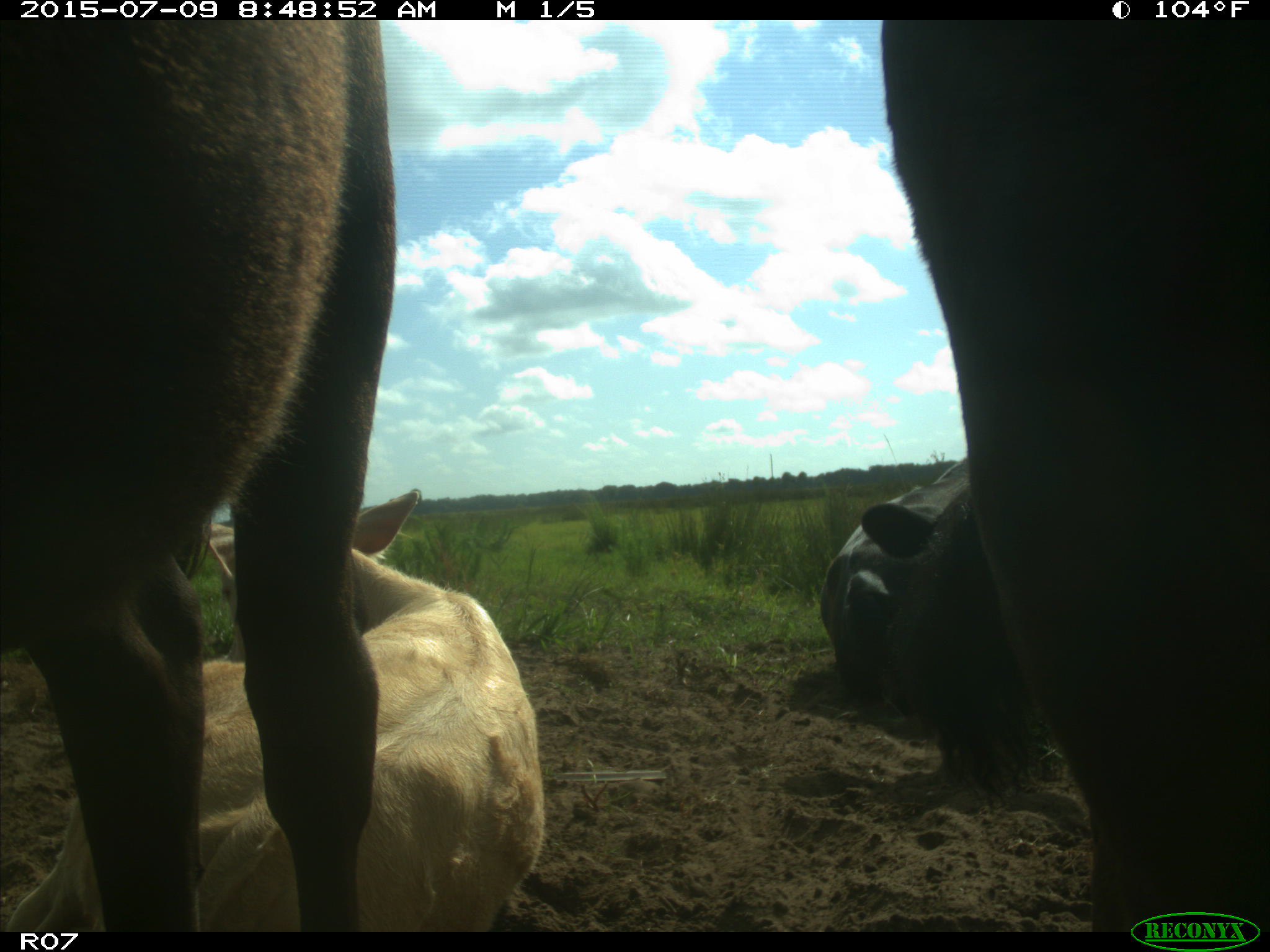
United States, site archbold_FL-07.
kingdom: Animalia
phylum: Chordata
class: Mammalia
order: Artiodactyla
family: Bovidae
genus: Bos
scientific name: Bos taurus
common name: domestic cow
Bos taurus (domestic cow).